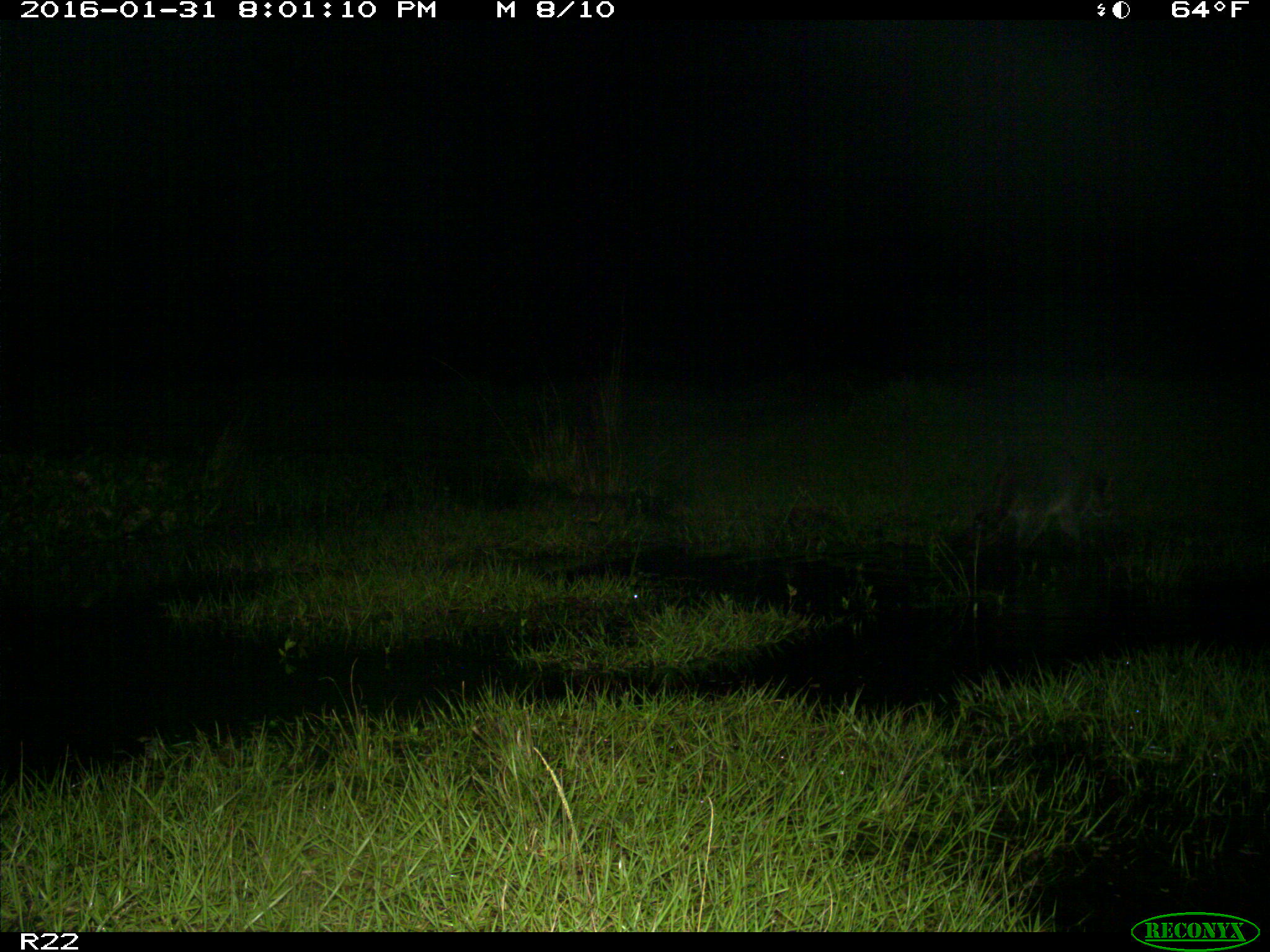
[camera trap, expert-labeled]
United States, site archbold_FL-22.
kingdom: Animalia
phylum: Chordata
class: Mammalia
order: Carnivora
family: Procyonidae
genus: Procyon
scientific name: Procyon lotor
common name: common raccoon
Procyon lotor (common raccoon).